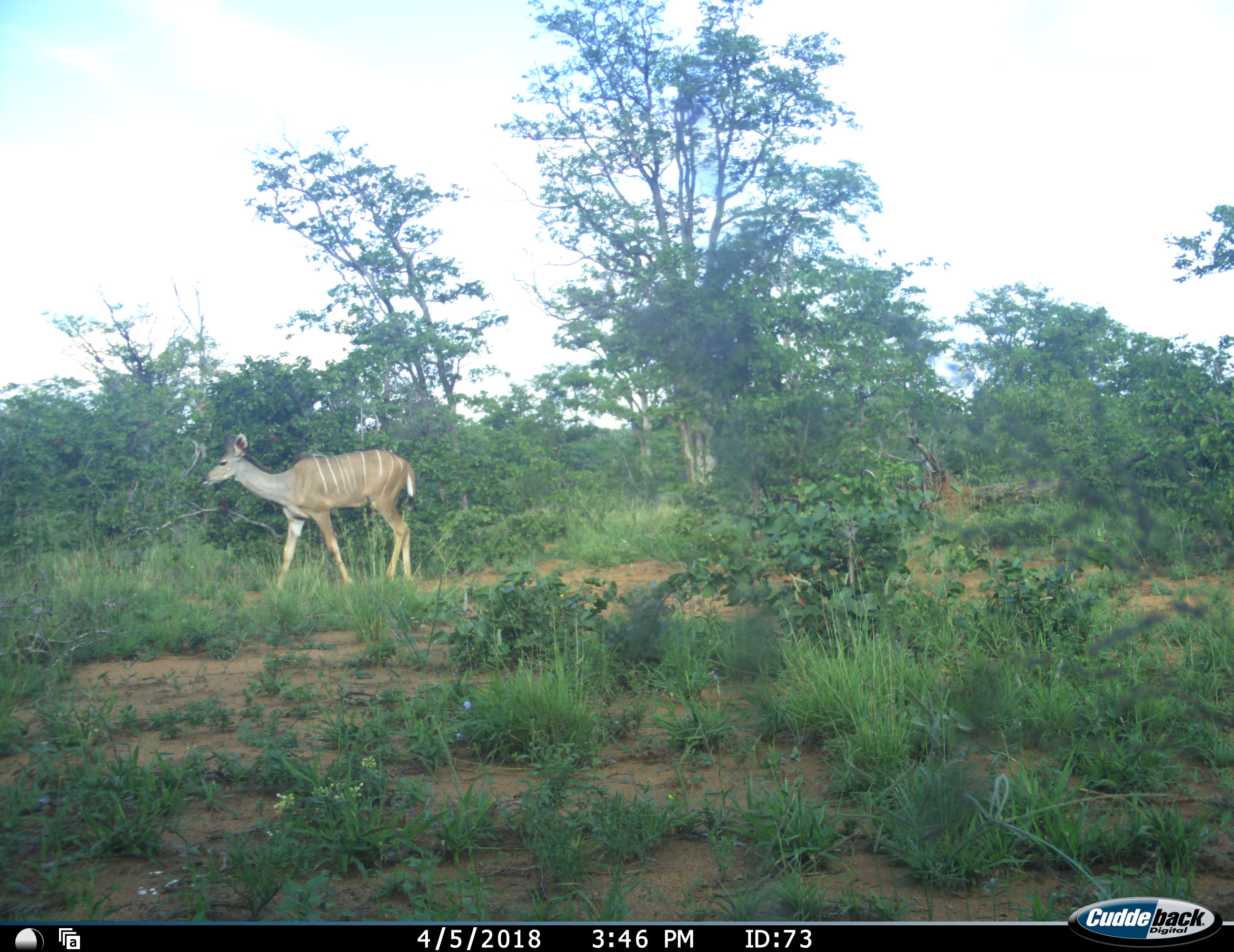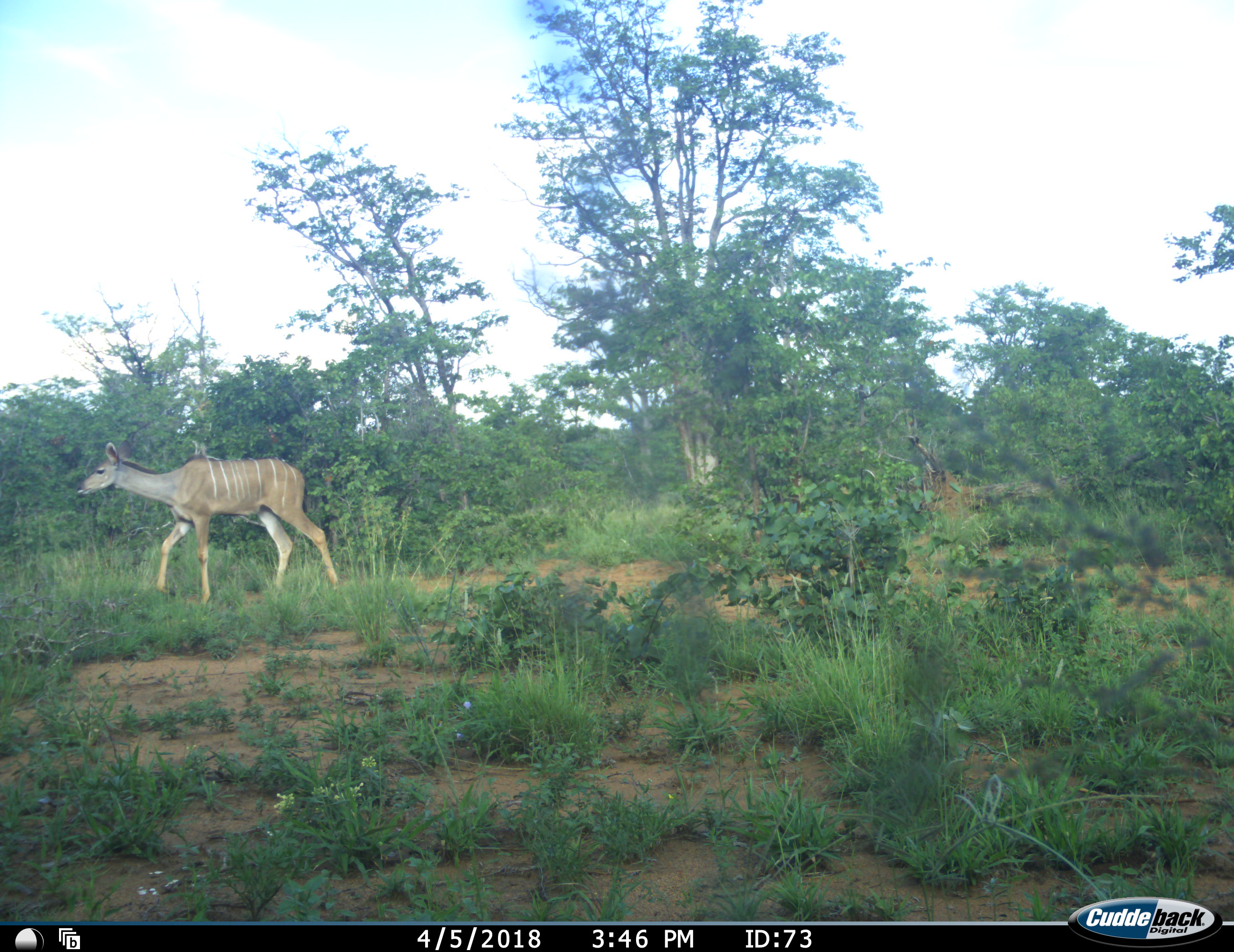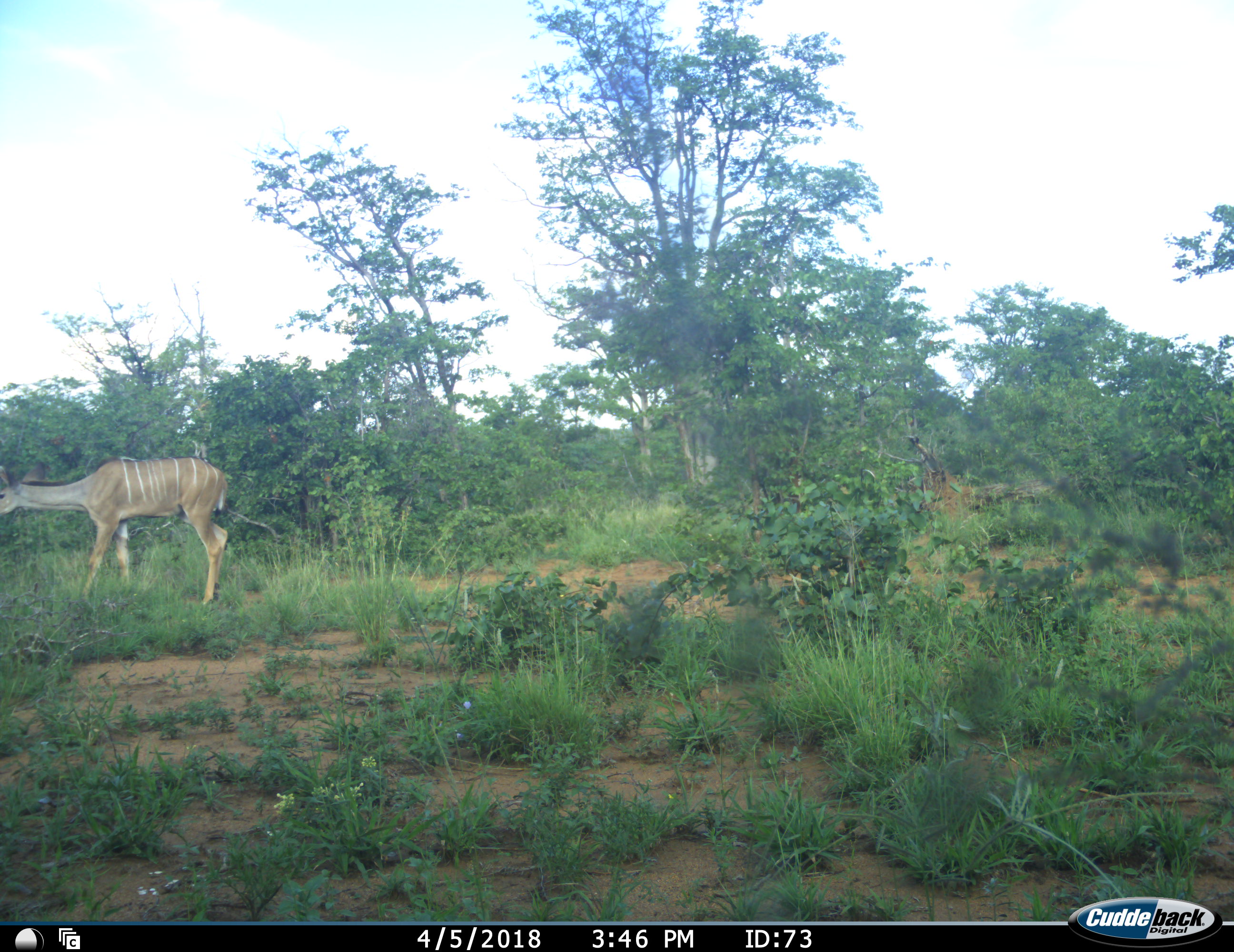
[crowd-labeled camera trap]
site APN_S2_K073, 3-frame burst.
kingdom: Animalia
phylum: Chordata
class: Mammalia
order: Artiodactyla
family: Bovidae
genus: Tragelaphus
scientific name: Tragelaphus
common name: kudu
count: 1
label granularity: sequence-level